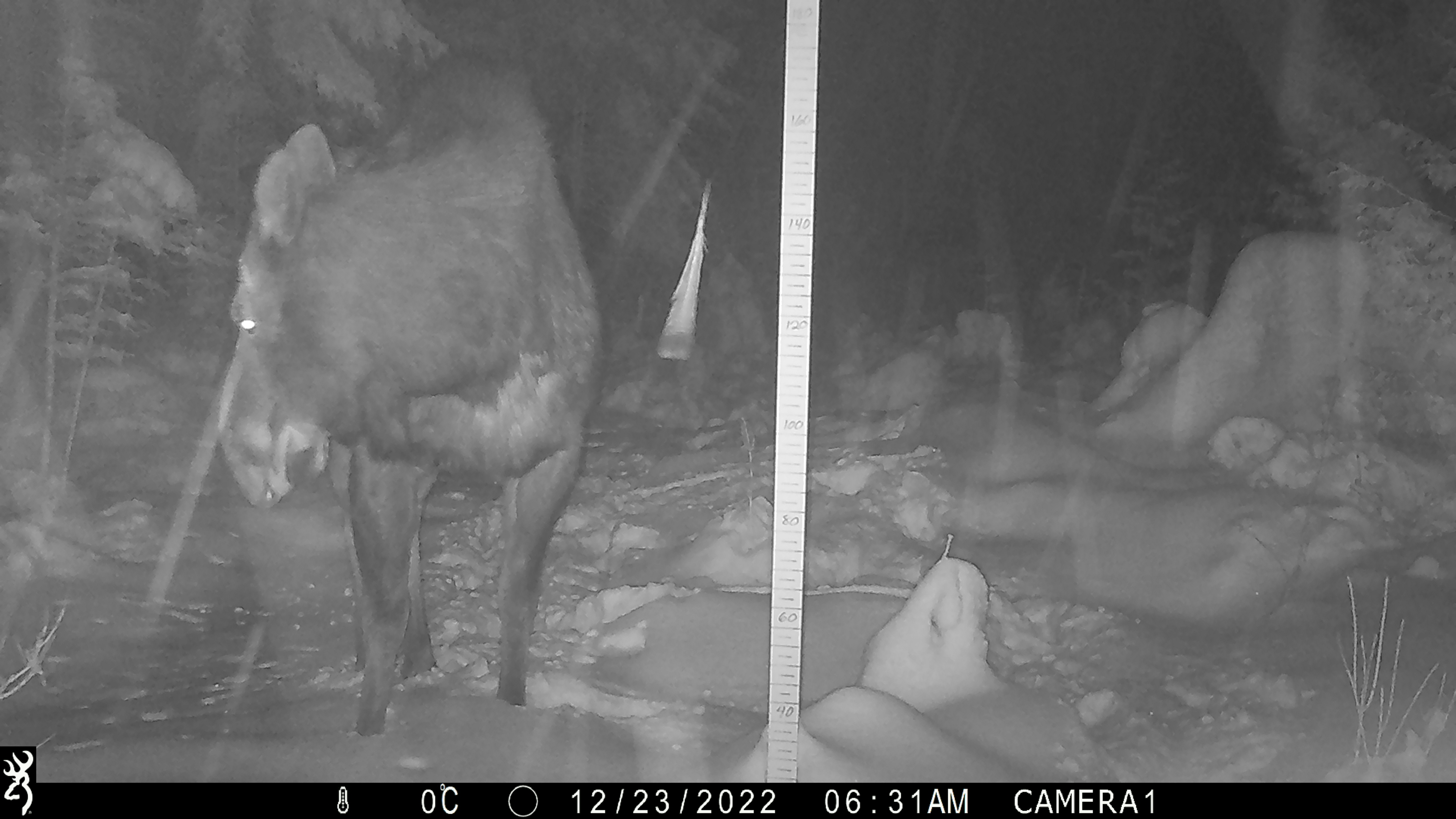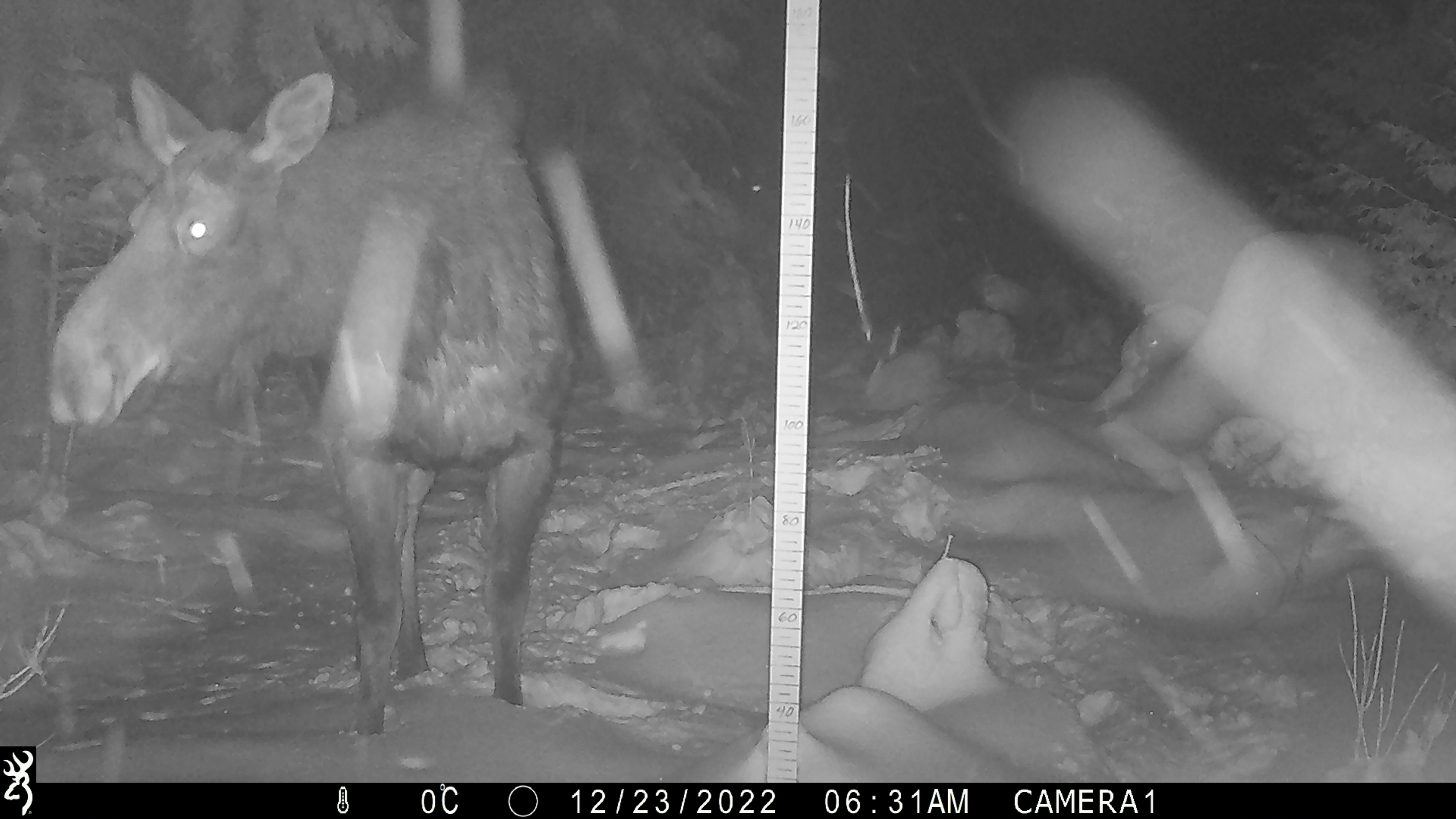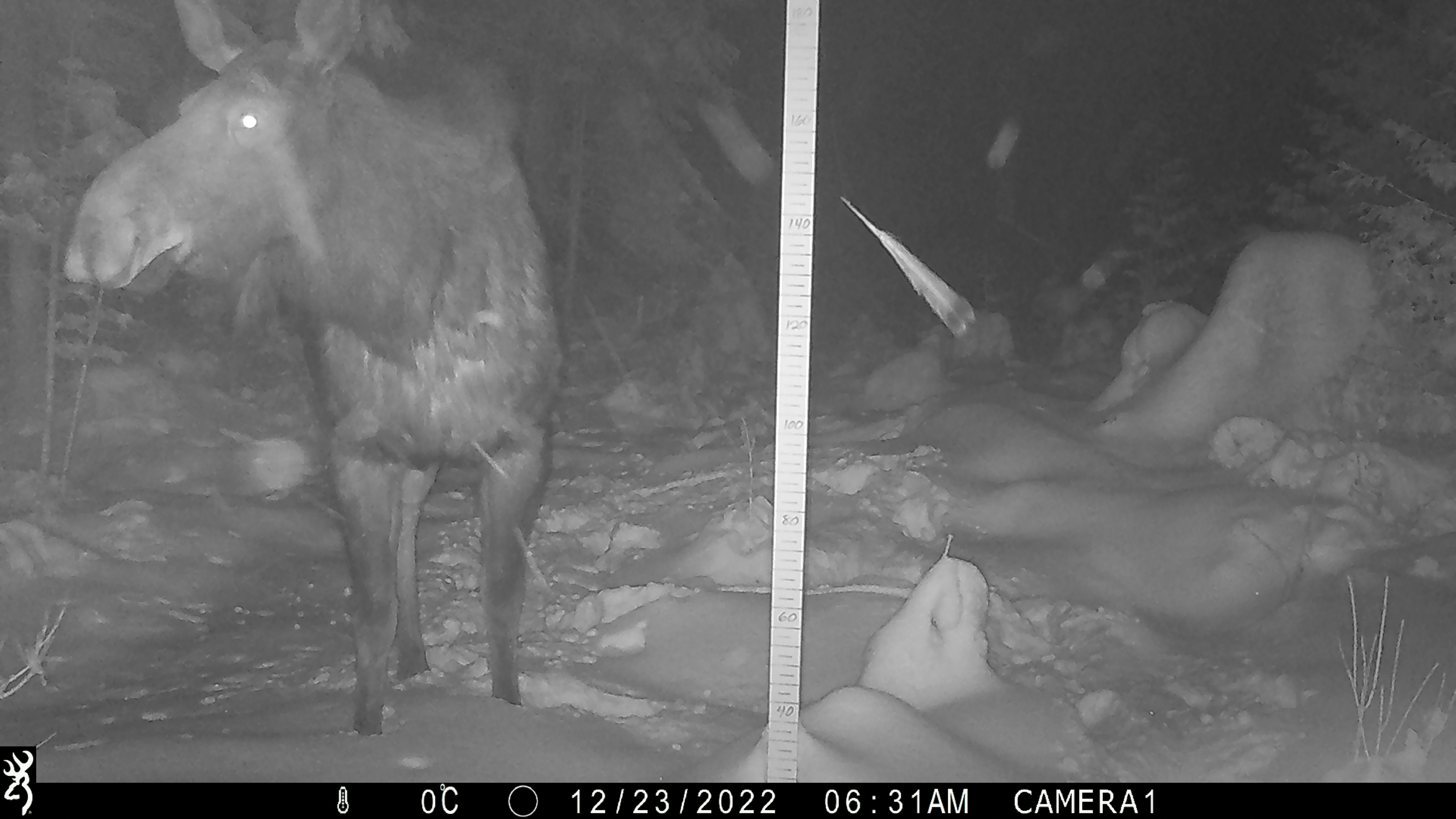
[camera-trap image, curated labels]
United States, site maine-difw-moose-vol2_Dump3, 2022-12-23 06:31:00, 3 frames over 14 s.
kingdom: Animalia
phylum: Chordata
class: Mammalia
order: Artiodactyla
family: Cervidae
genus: Alces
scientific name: Alces alces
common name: moose